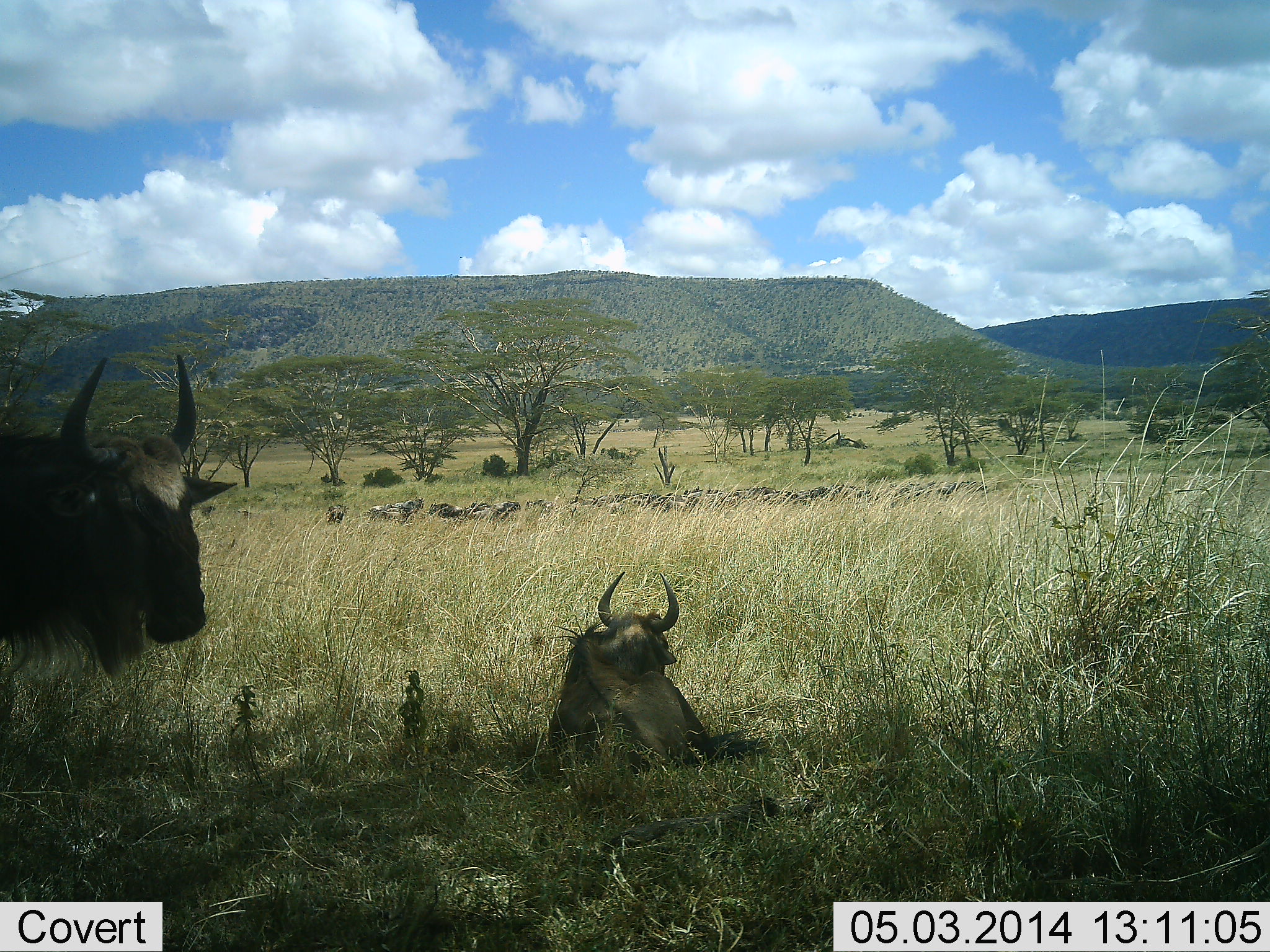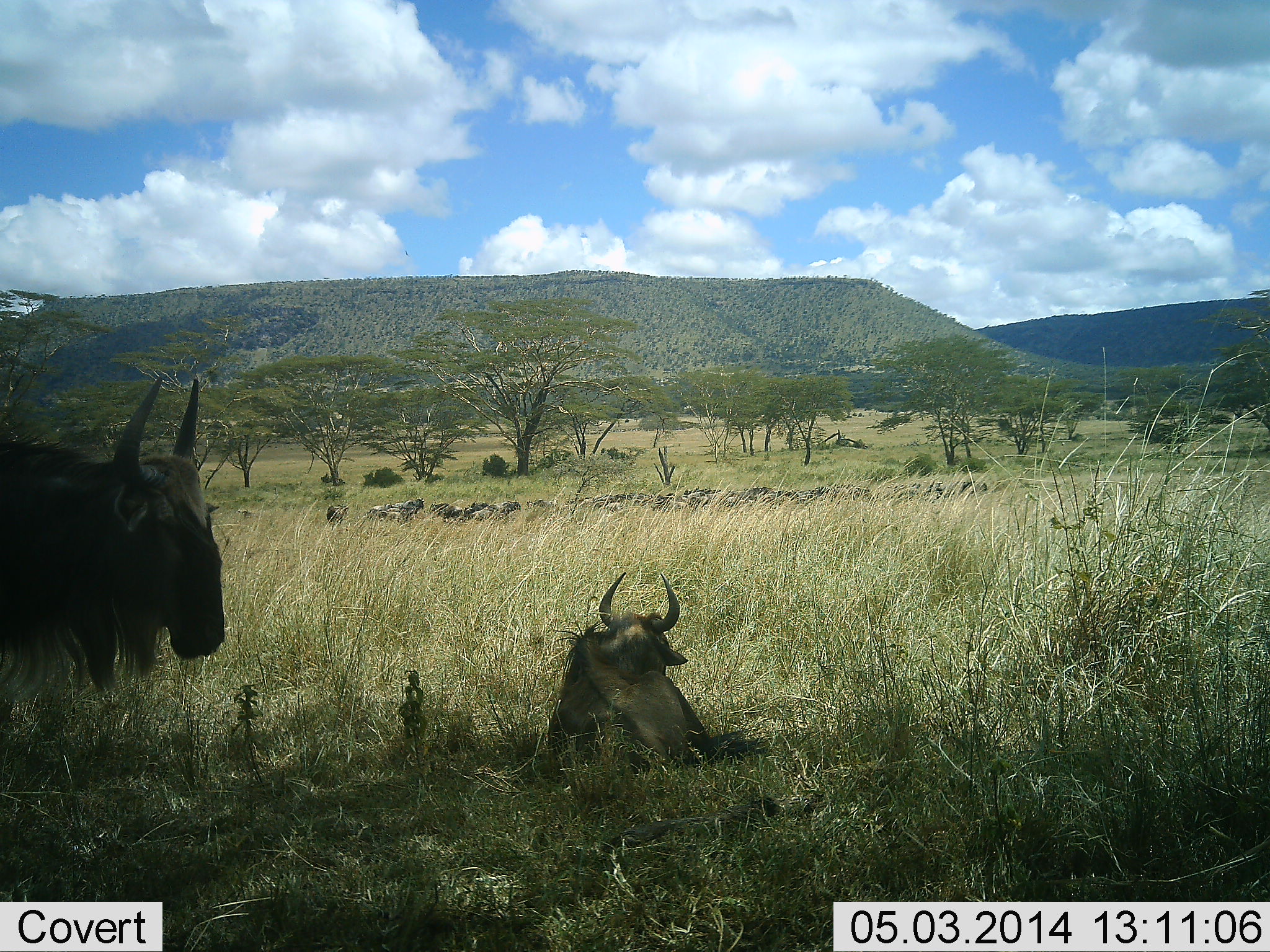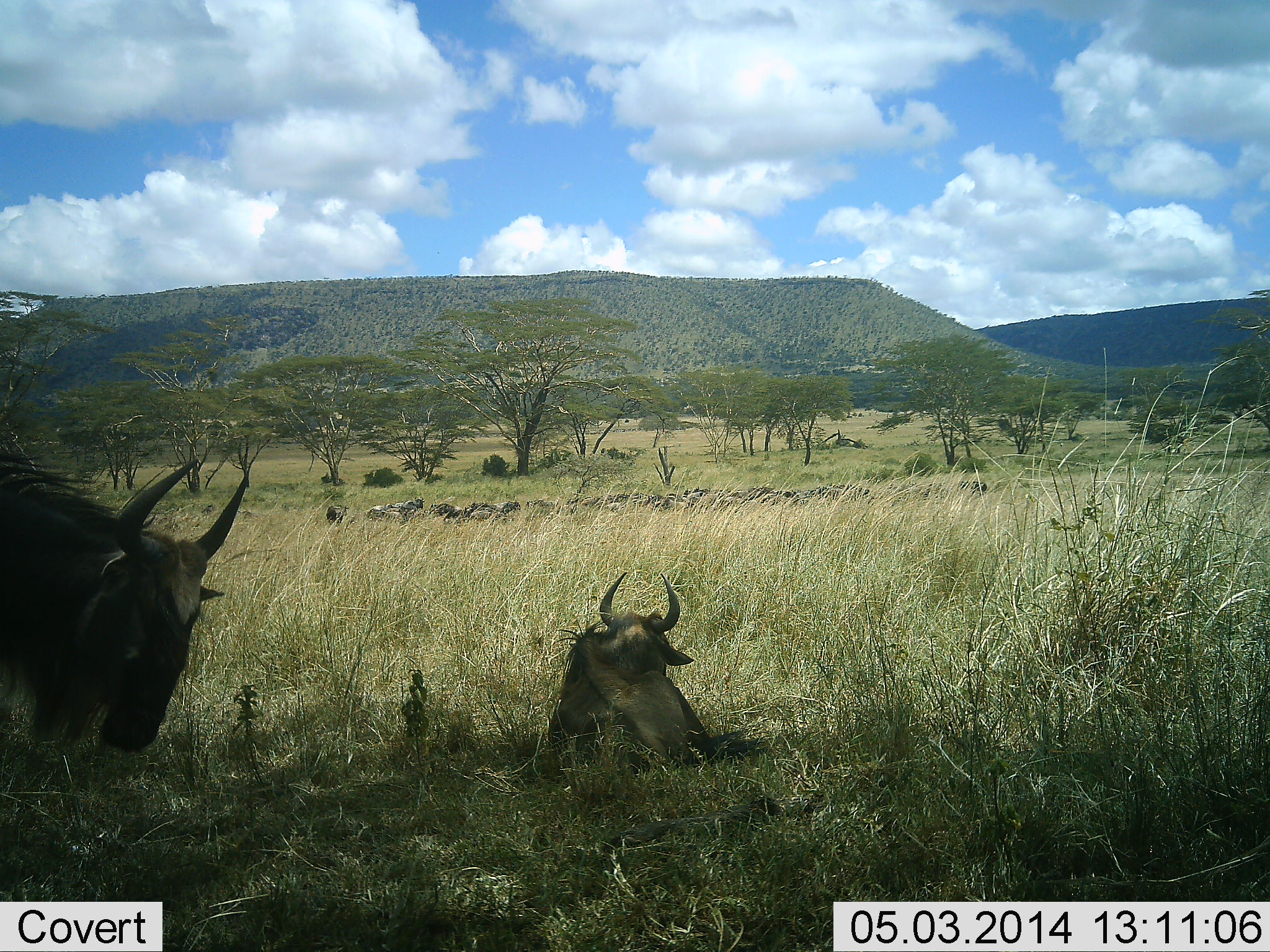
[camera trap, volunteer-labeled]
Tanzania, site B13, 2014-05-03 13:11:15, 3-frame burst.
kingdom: Animalia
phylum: Chordata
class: Mammalia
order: Artiodactyla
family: Bovidae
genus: Connochaetes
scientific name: Connochaetes taurinus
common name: blue wildebeest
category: wildebeest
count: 2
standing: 60%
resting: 100%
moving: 0%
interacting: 0%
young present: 10%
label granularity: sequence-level